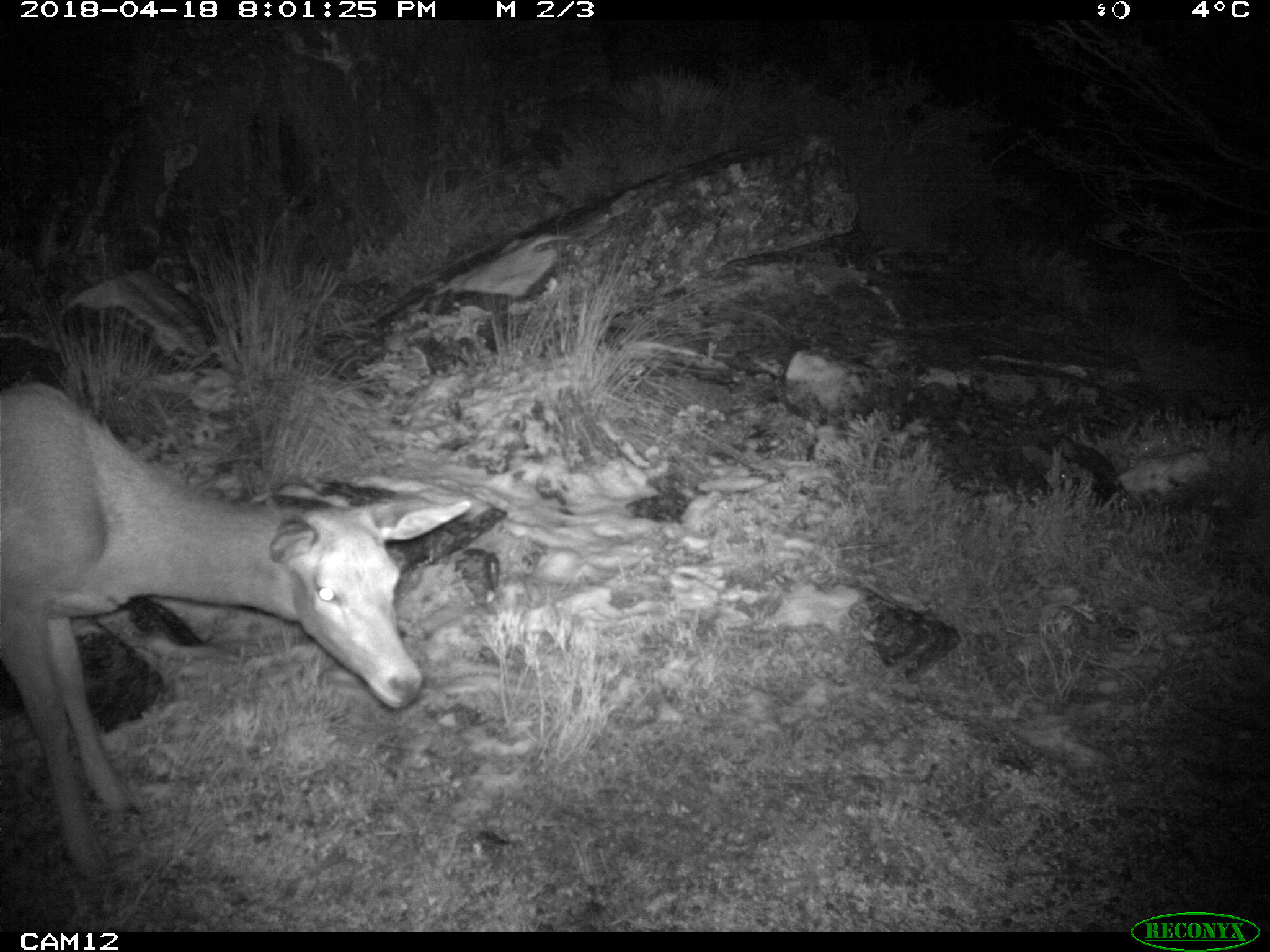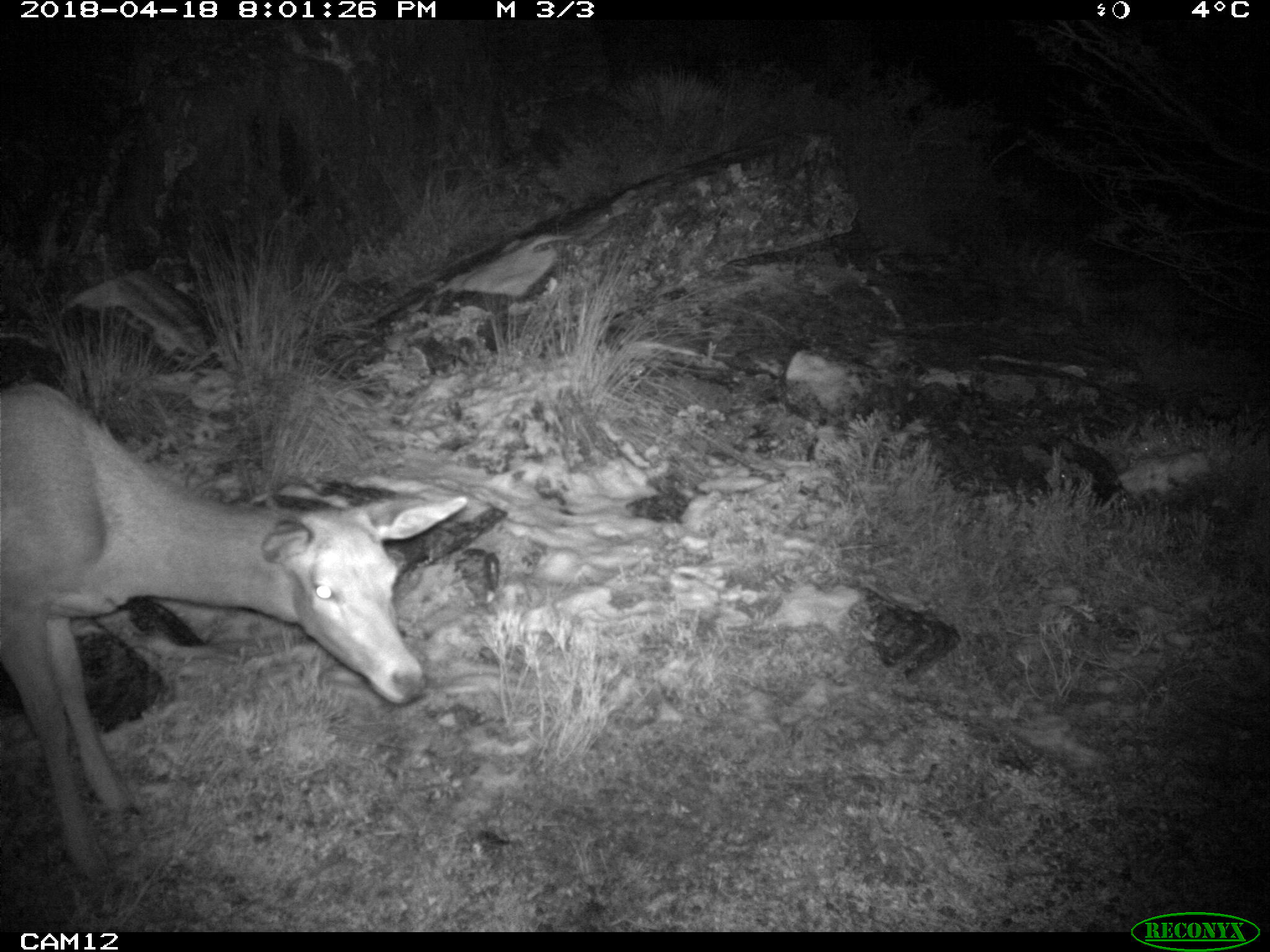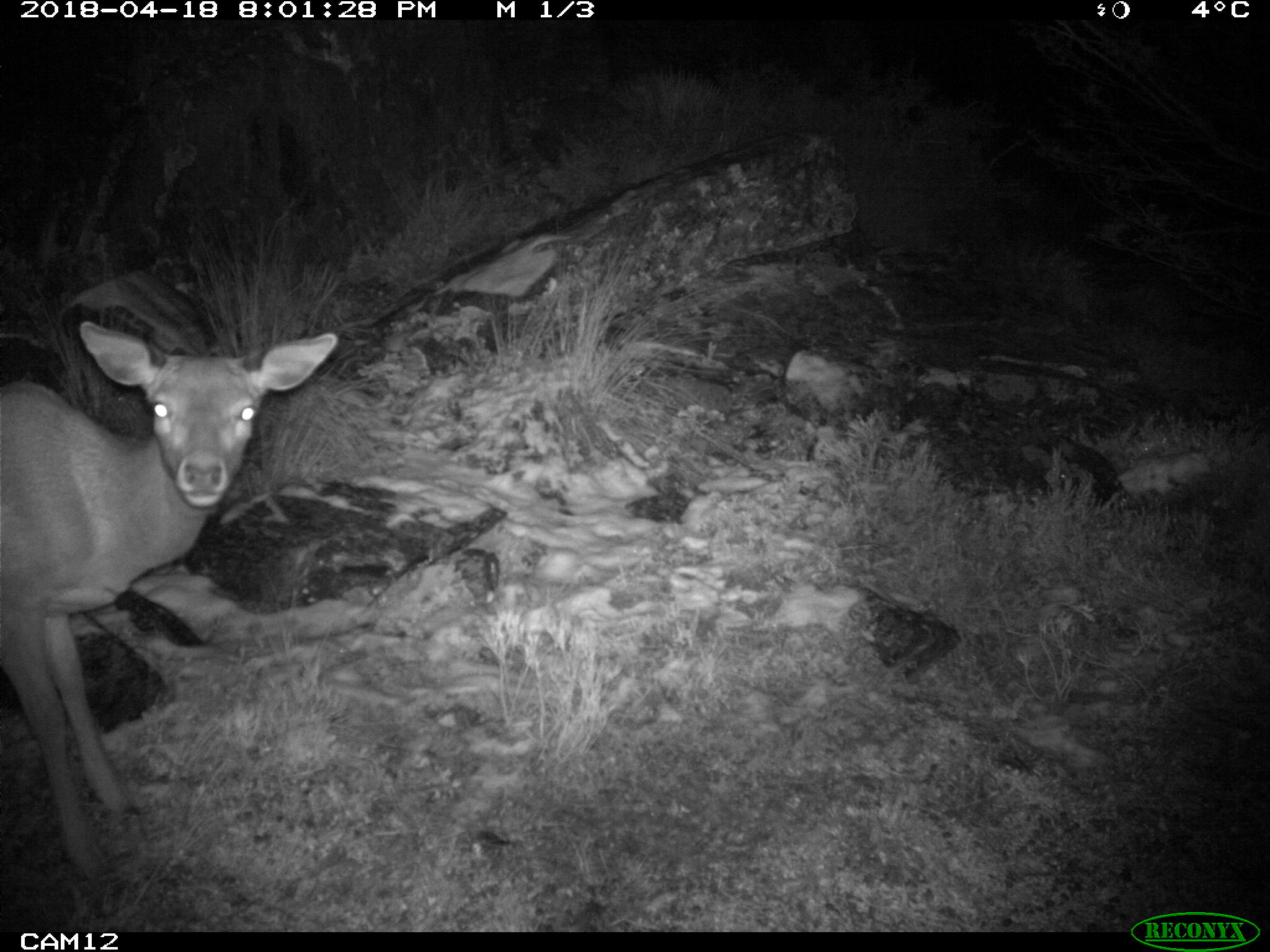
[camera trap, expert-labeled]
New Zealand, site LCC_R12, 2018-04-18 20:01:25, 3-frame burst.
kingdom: Animalia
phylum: Chordata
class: Mammalia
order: Artiodactyla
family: Cervidae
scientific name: Cervidae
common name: deer